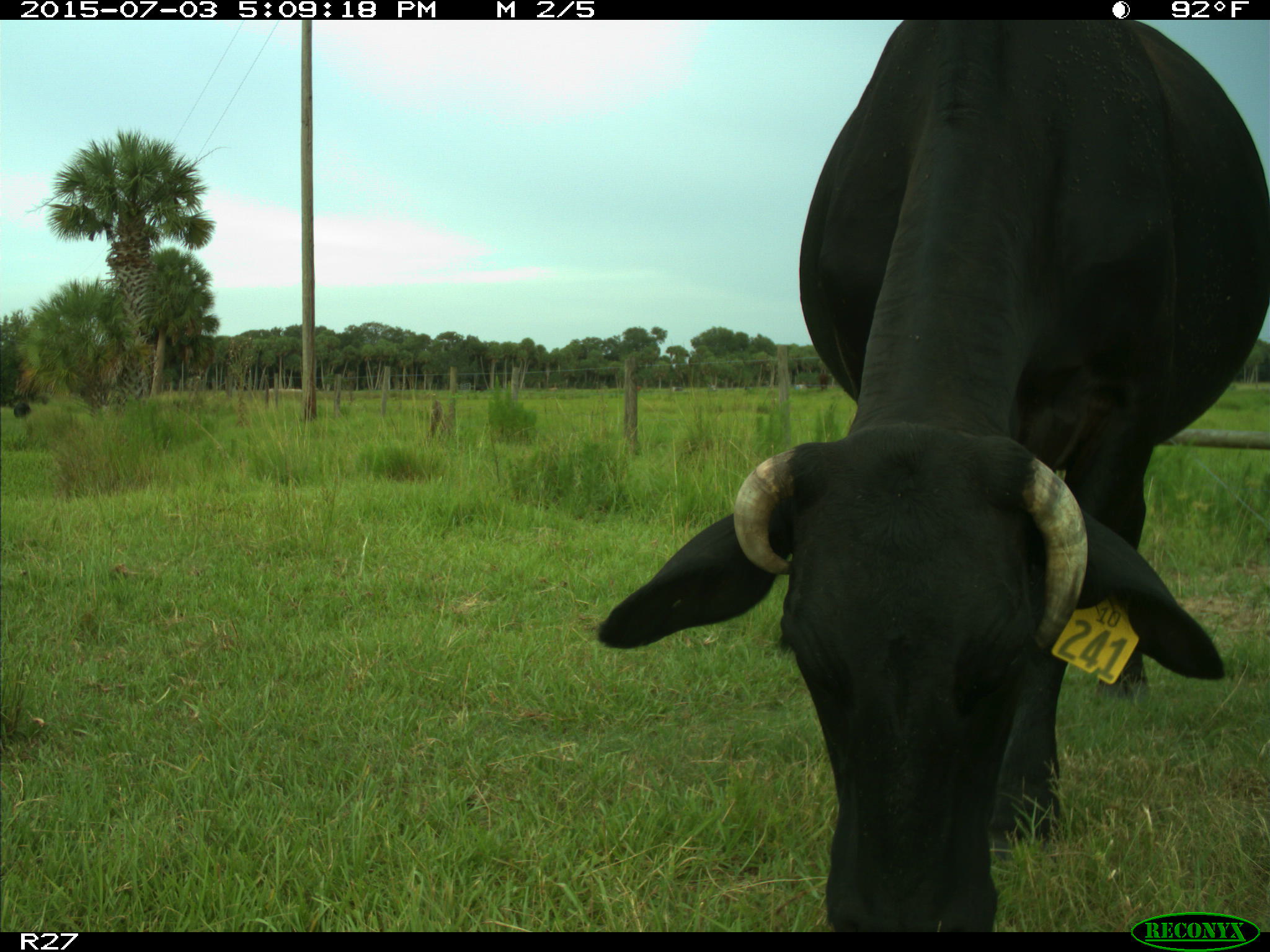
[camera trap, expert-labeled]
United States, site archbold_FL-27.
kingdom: Animalia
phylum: Chordata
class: Mammalia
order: Artiodactyla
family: Bovidae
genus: Bos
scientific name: Bos taurus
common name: domestic cow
Bos taurus (domestic cow).